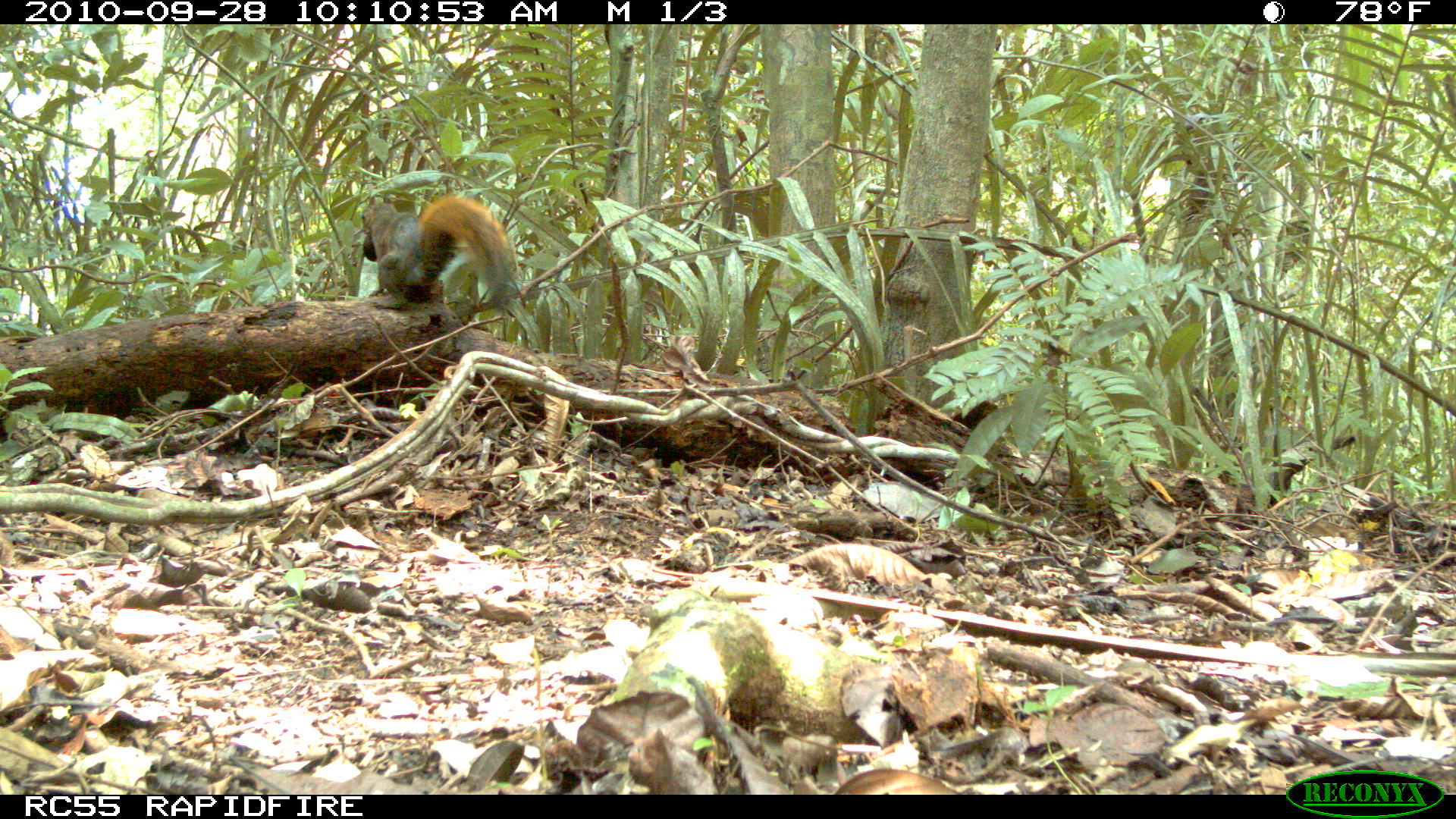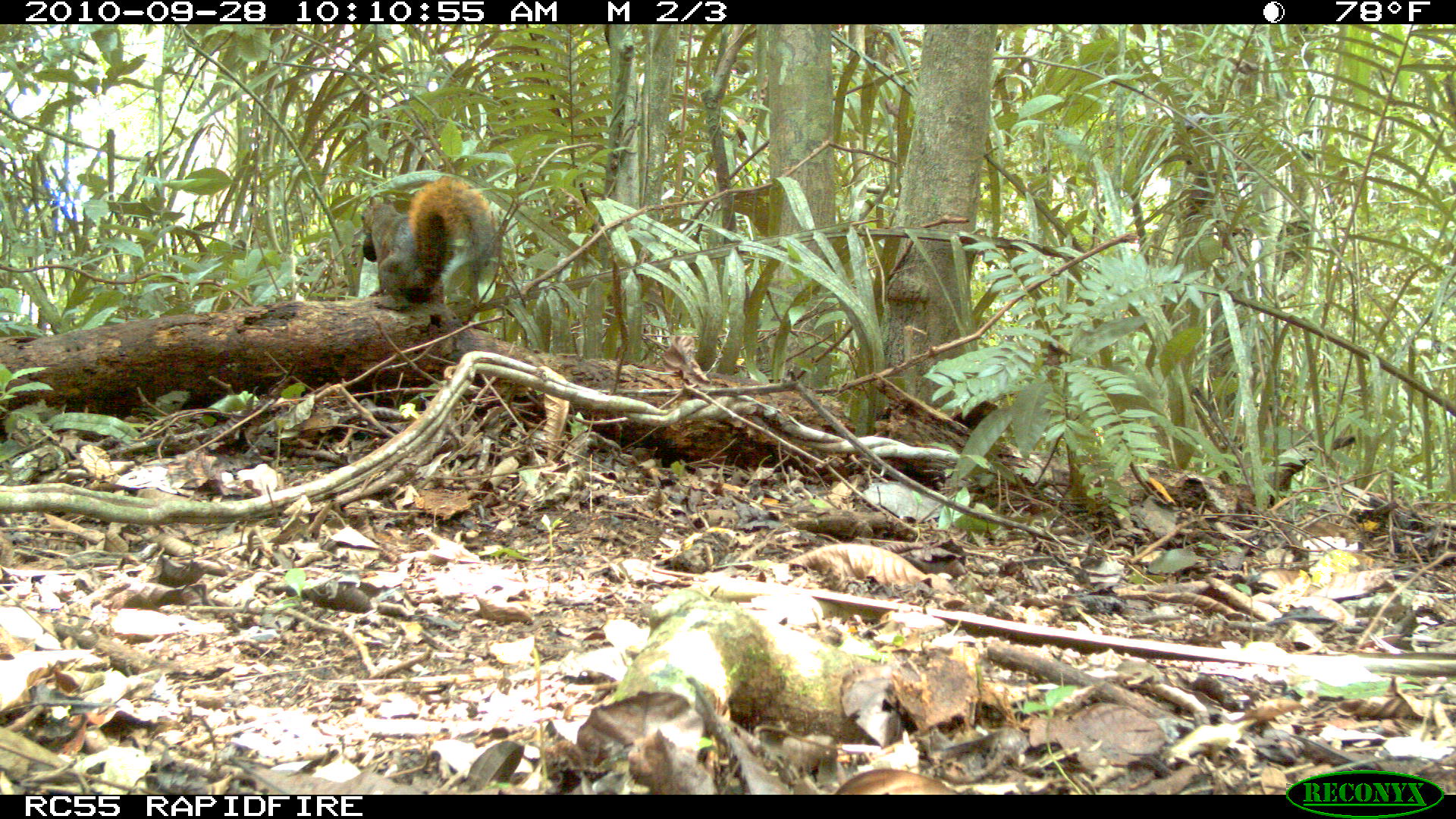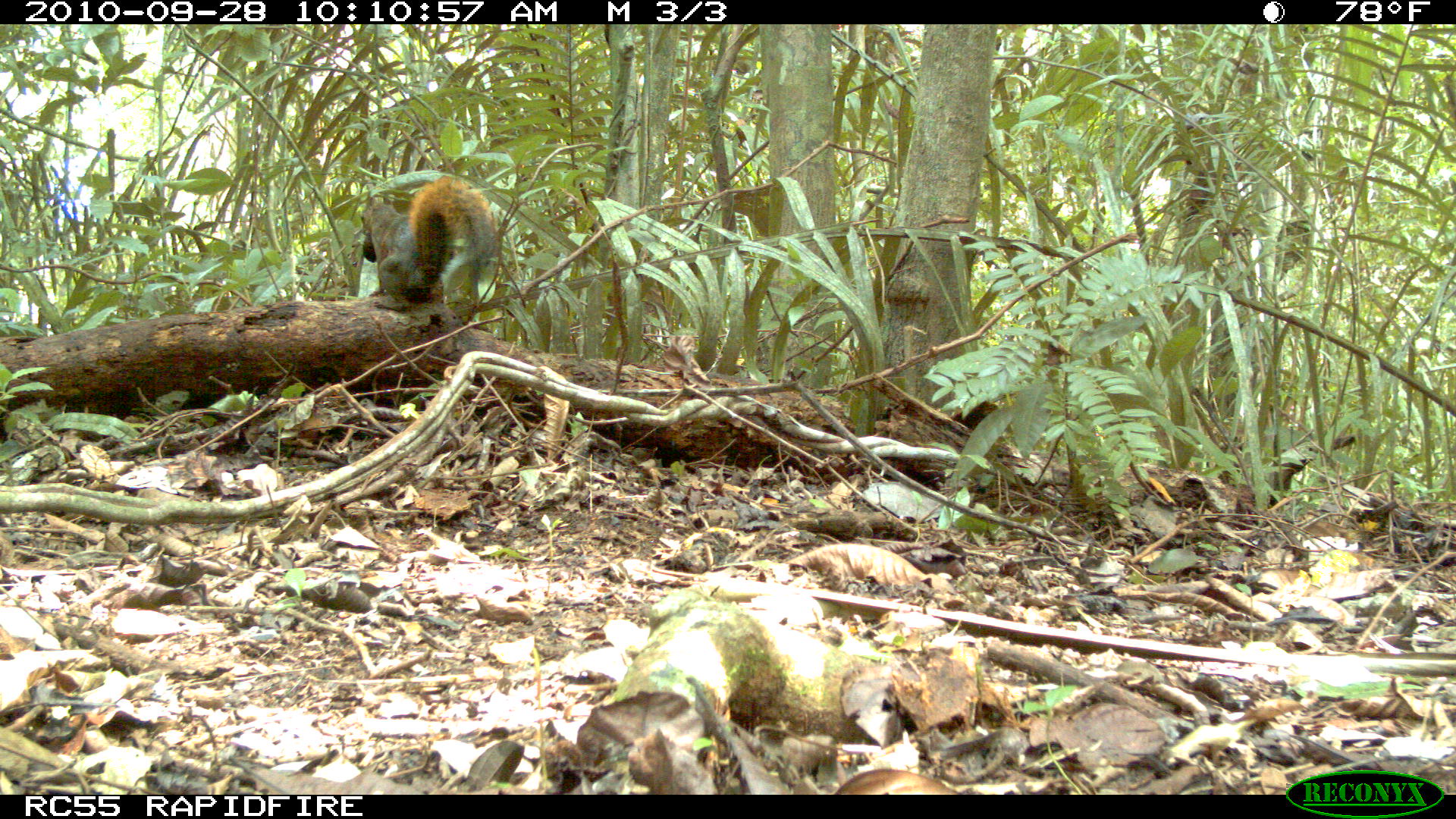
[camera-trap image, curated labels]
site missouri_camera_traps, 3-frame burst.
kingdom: Animalia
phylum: Chordata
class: Mammalia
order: Rodentia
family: Sciuridae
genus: Tamiasciurus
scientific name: Tamiasciurus hudsonicus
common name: red squirrel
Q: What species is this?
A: Red squirrel (Tamiasciurus hudsonicus).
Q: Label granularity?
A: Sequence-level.